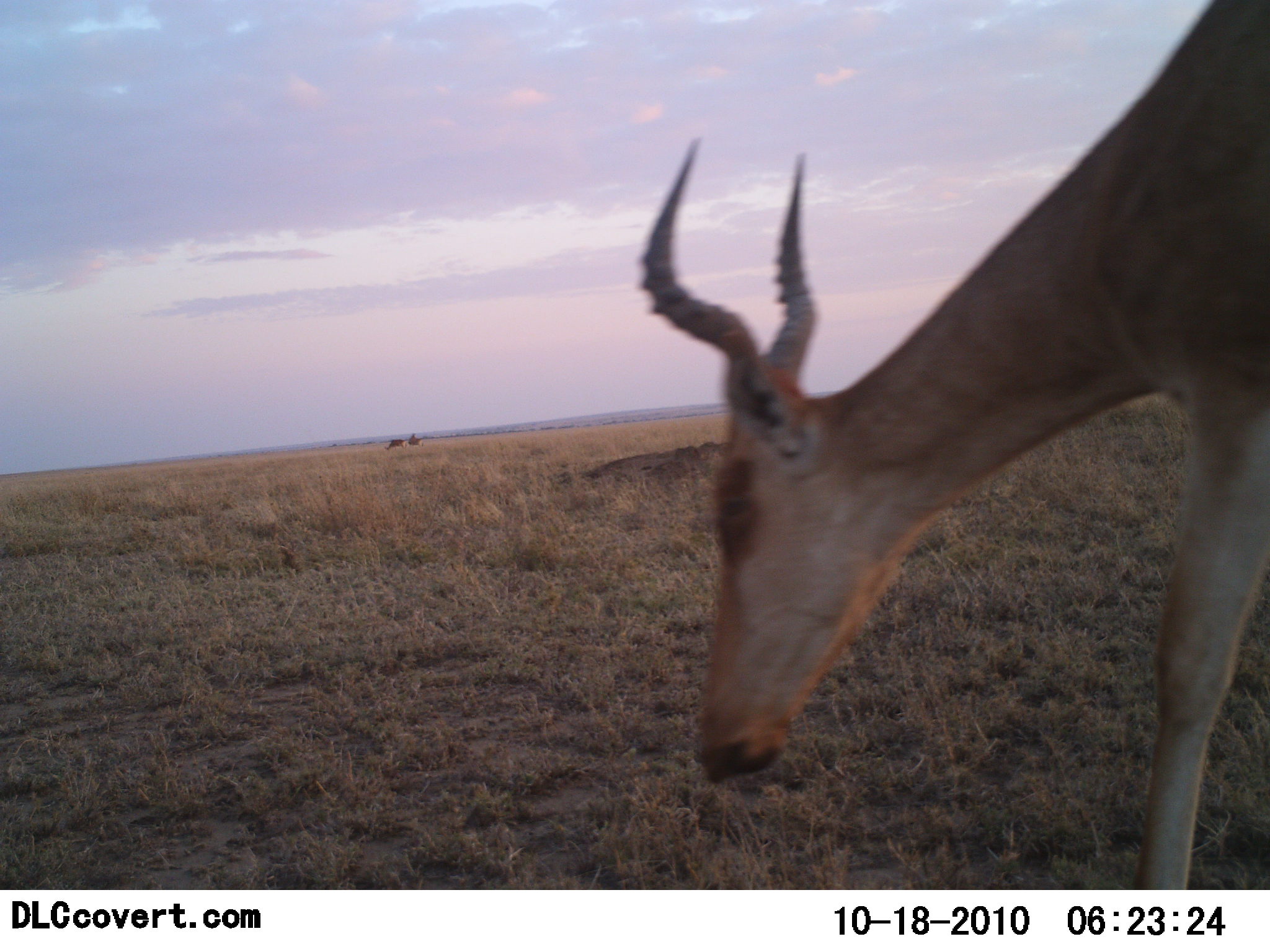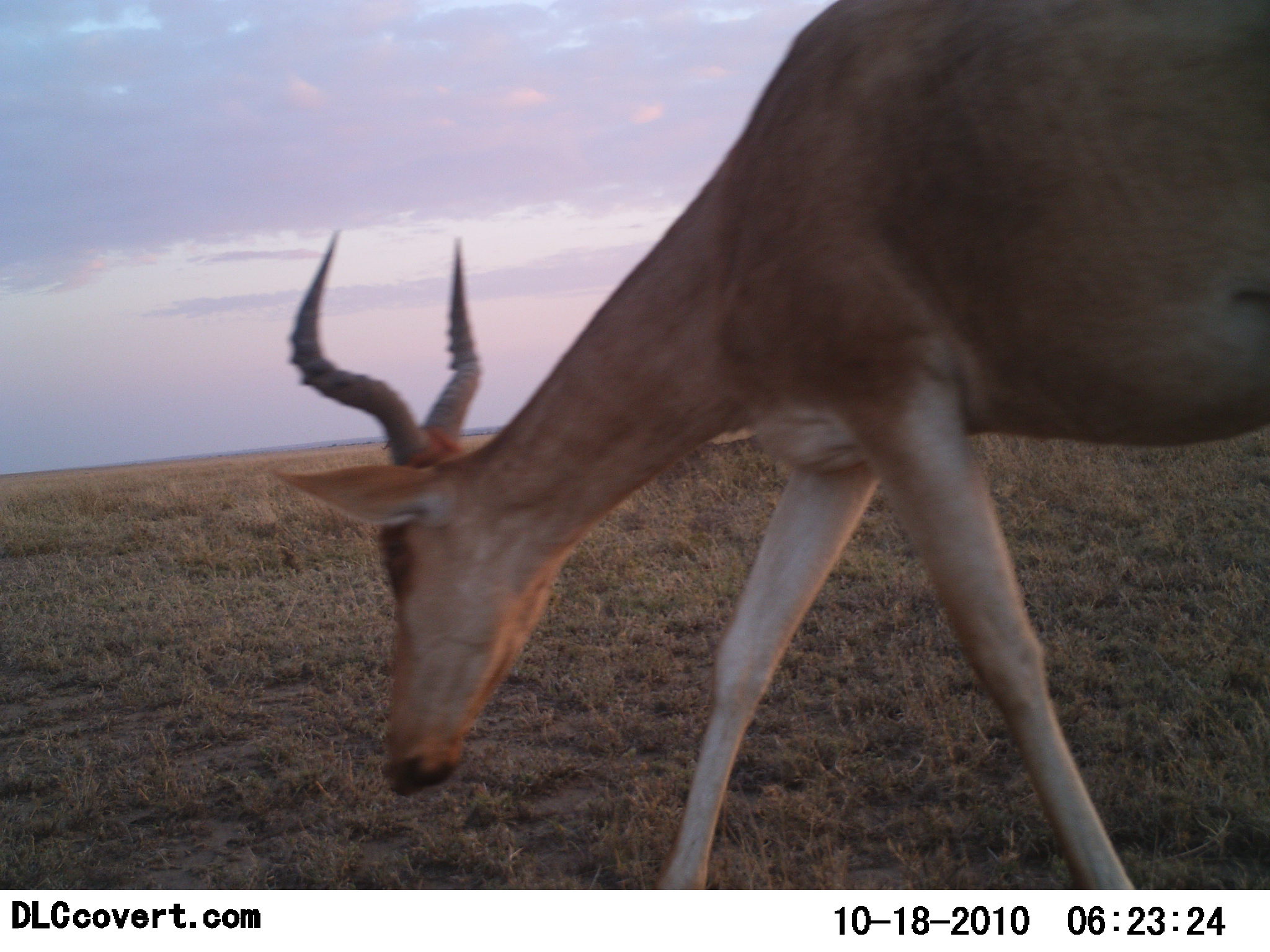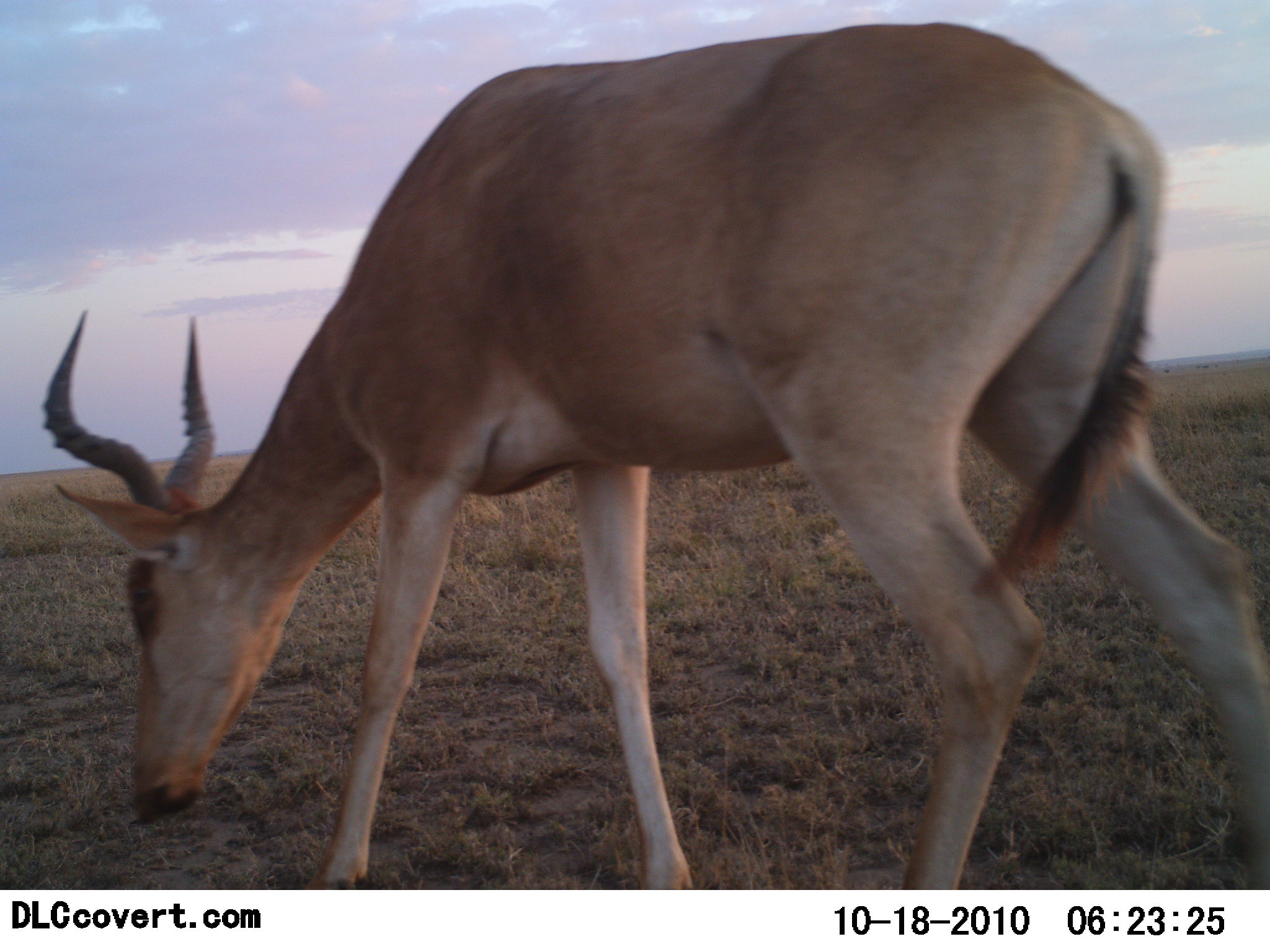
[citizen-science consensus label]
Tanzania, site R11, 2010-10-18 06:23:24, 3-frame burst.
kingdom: Animalia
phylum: Chordata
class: Mammalia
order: Artiodactyla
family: Bovidae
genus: Alcelaphus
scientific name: Alcelaphus buselaphus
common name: hartebeest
Hartebeest (Alcelaphus buselaphus), count 1. Behavior (volunteer vote fractions): standing 9%, resting 0%, moving 100%, interacting 0%. Young present (vote fraction): 0%. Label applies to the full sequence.